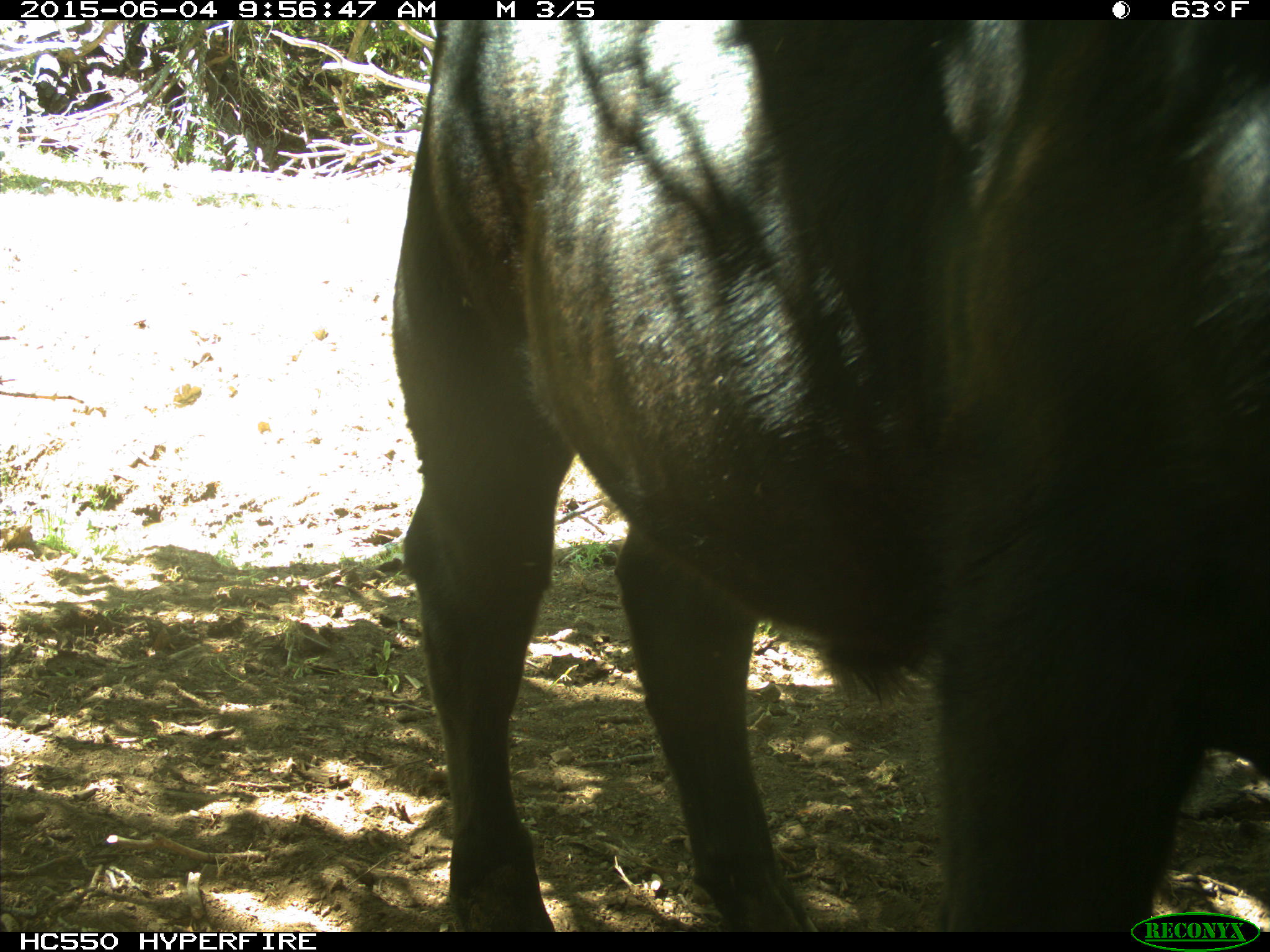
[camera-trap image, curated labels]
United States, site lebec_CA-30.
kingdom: Animalia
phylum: Chordata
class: Mammalia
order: Artiodactyla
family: Bovidae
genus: Bos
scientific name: Bos taurus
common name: domestic cow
Bos taurus (domestic cow).